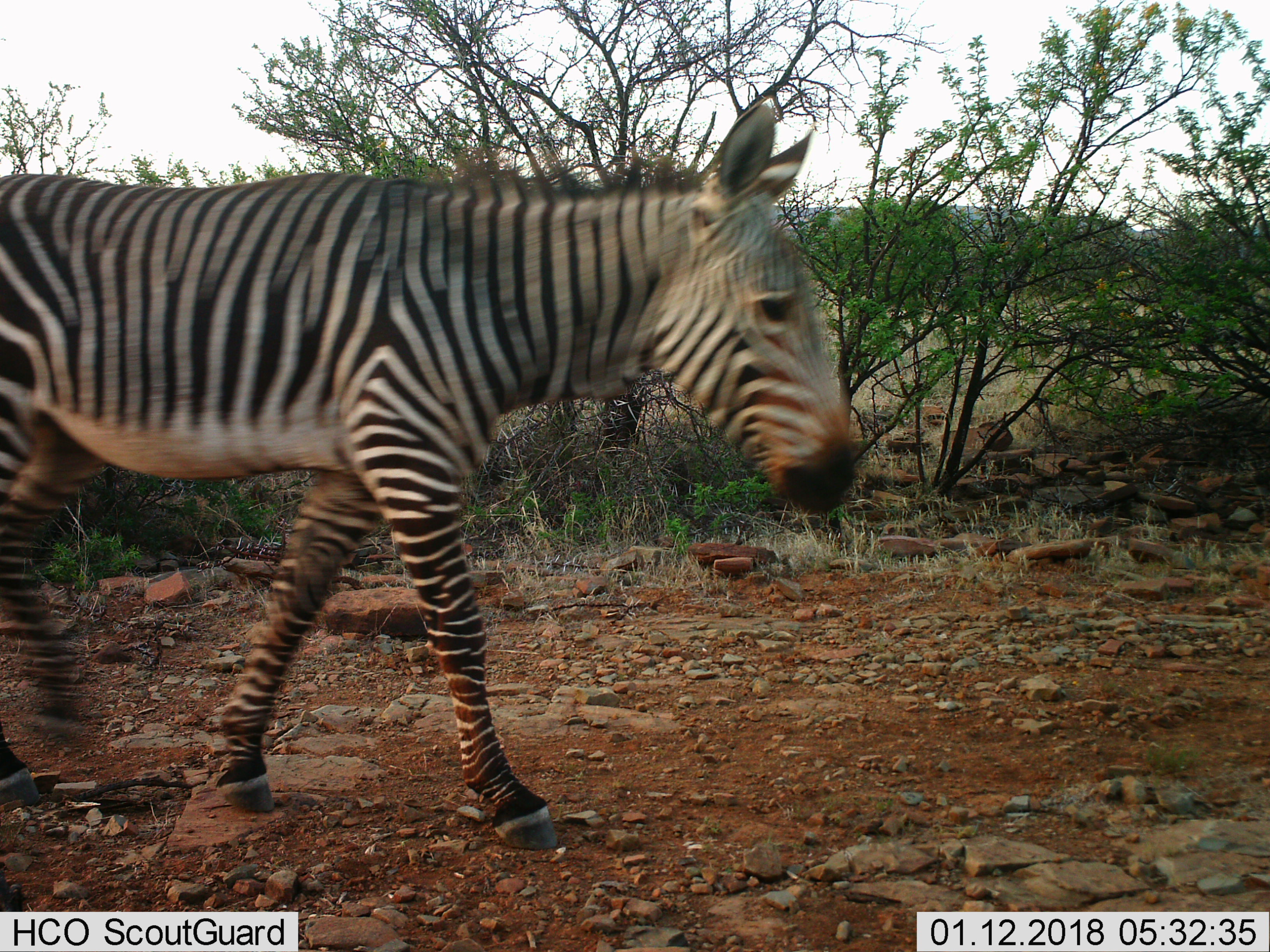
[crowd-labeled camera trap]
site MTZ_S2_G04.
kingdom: Animalia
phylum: Chordata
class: Mammalia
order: Perissodactyla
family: Equidae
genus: Equus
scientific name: Equus zebra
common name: mountain zebra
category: zebramountain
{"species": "zebramountain (mountain zebra) (Equus zebra)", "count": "1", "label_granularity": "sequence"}